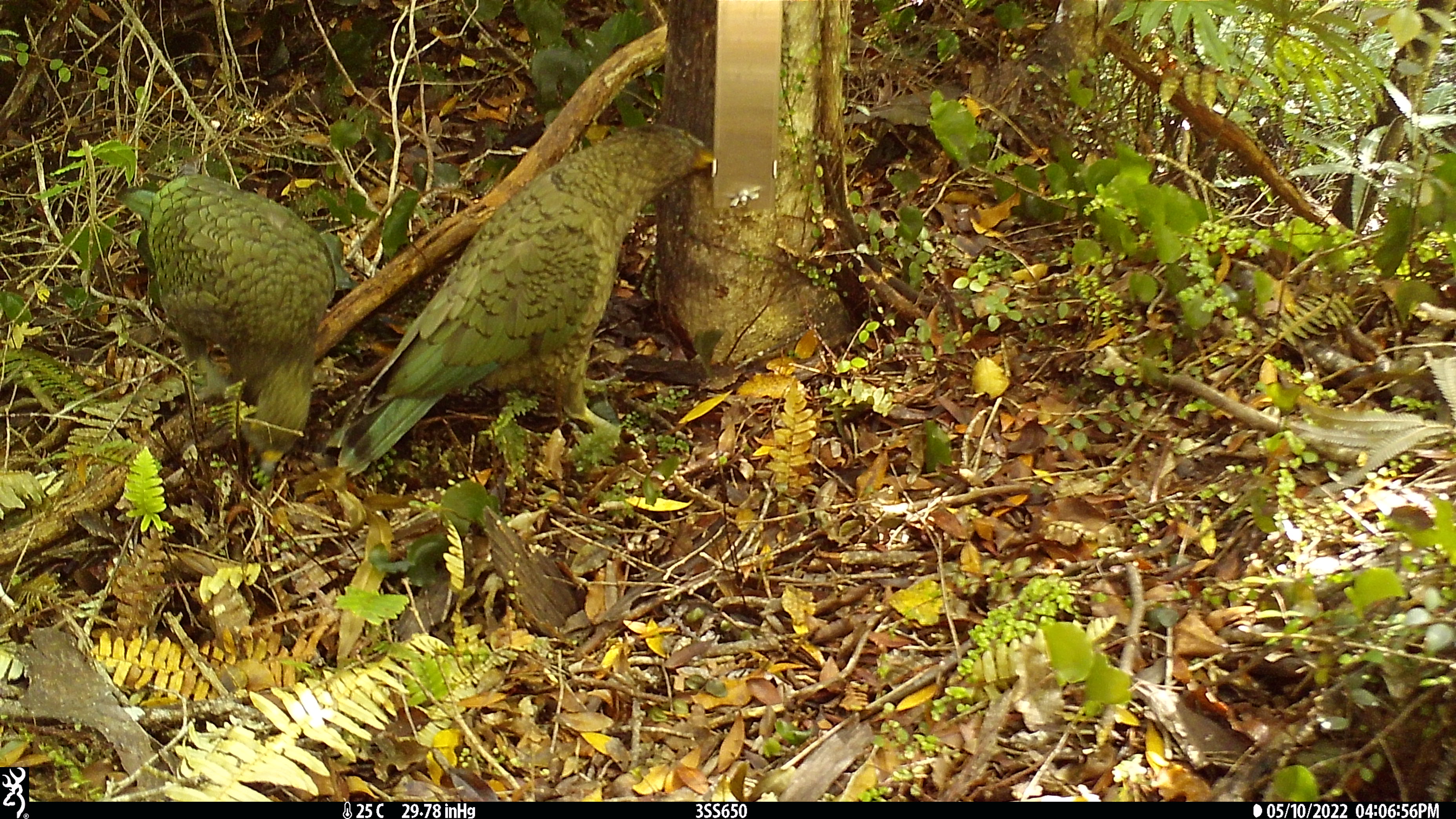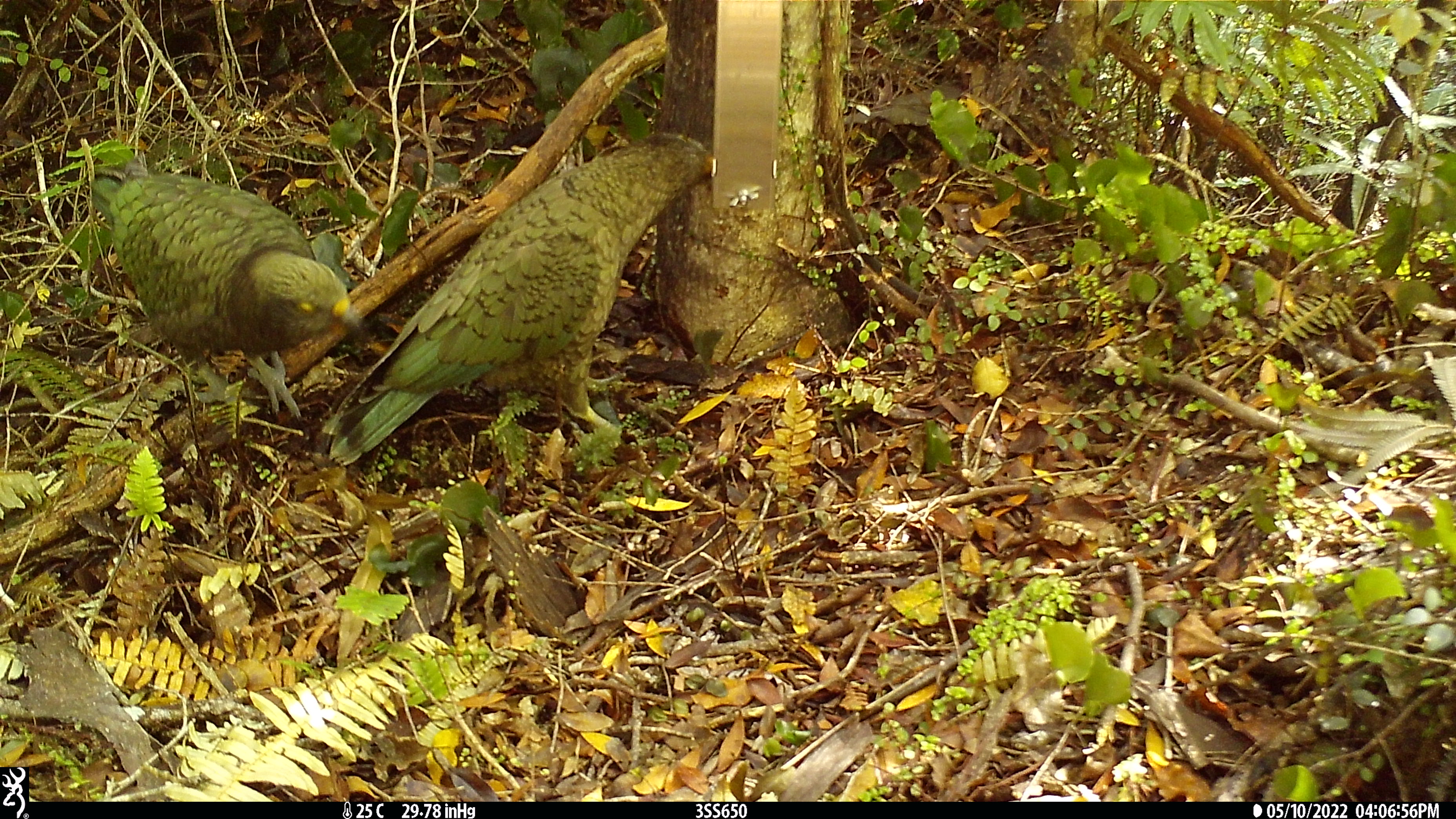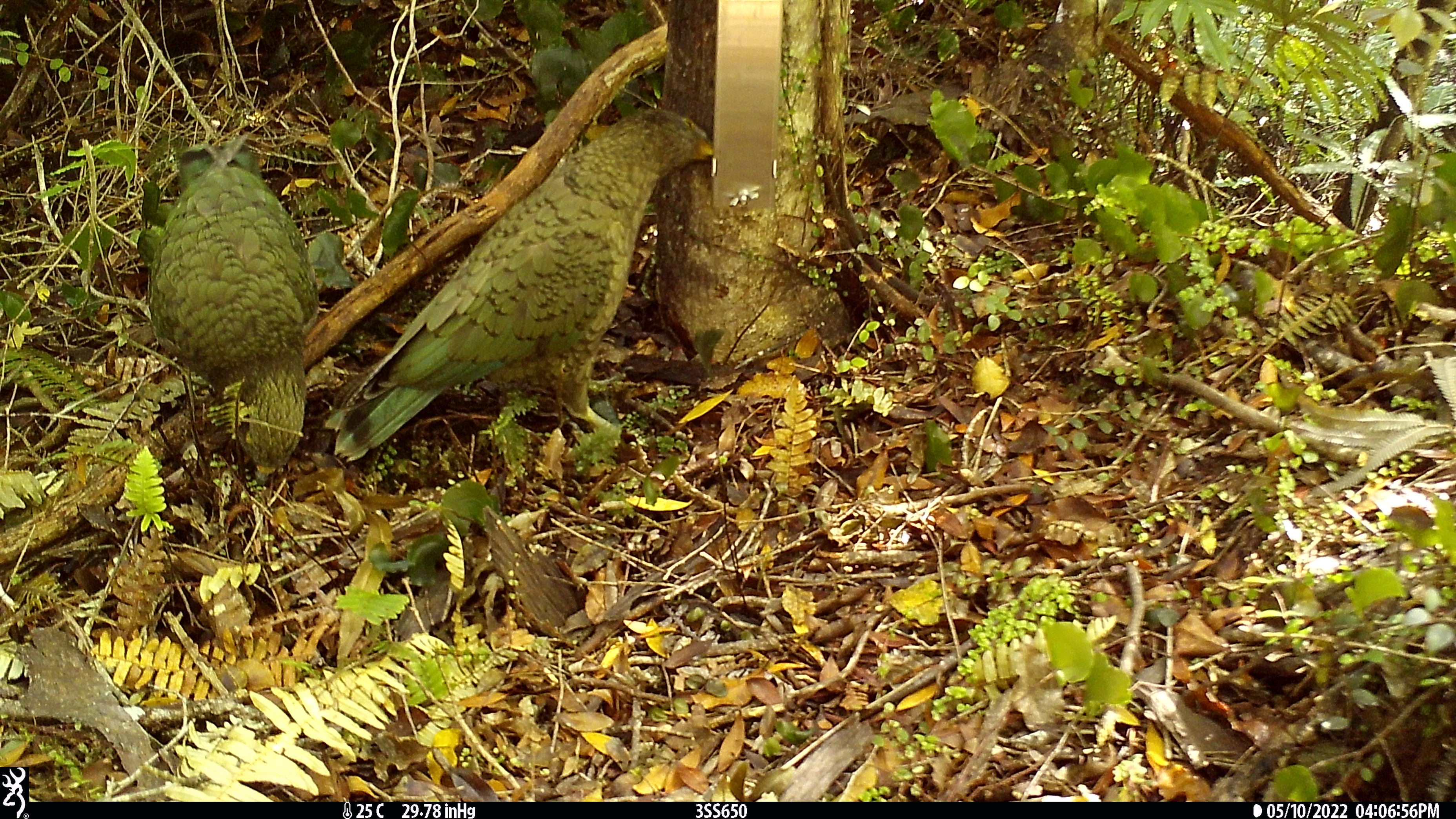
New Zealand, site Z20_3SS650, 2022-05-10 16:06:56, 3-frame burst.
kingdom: Animalia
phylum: Chordata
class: Aves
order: Psittaciformes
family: Strigopidae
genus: Nestor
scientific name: Nestor notabilis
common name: kea